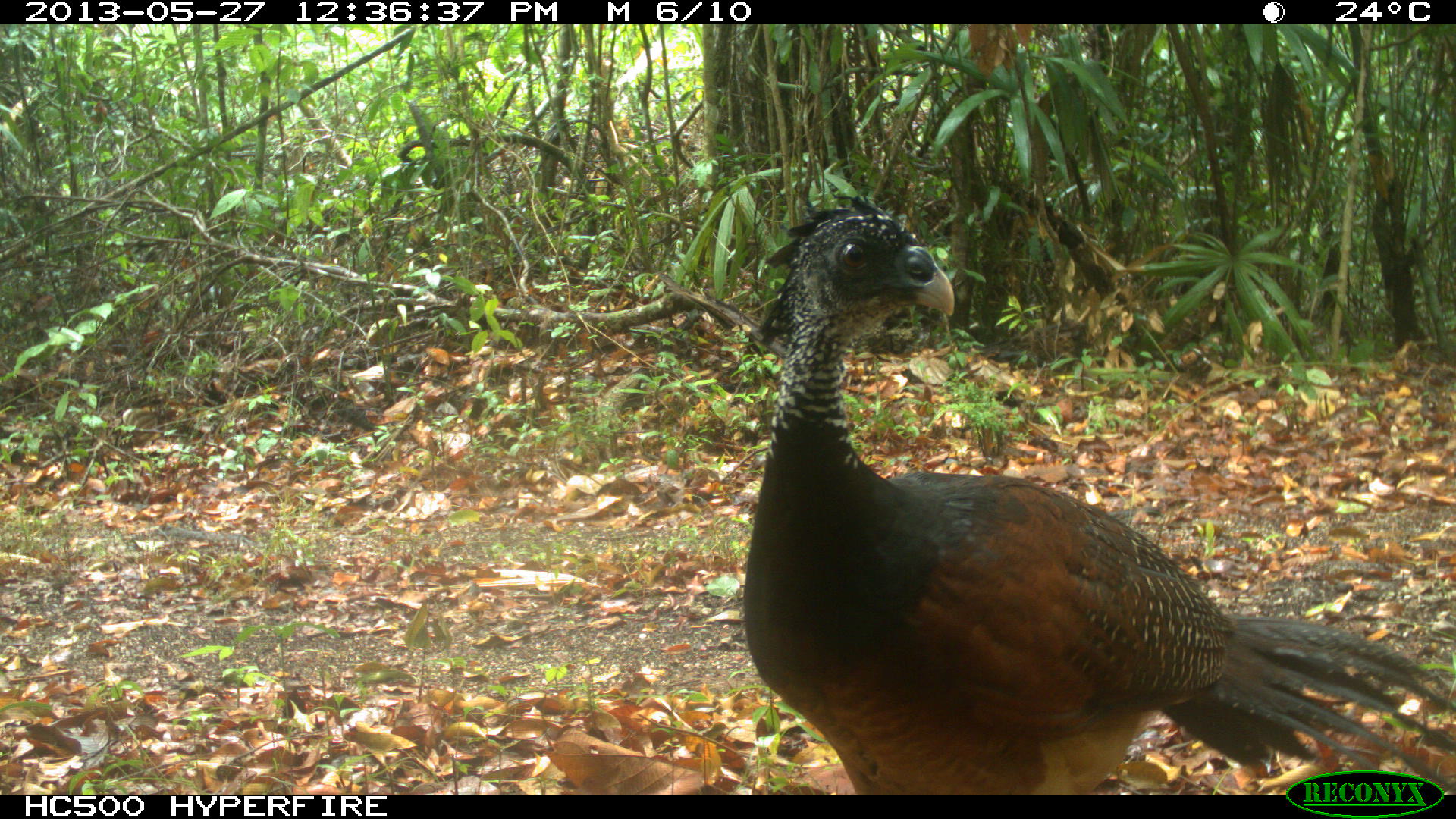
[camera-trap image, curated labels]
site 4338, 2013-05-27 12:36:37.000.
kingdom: Animalia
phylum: Chordata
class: Aves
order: Galliformes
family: Cracidae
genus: Crax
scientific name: Crax rubra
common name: great curassow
Crax rubra (great curassow), count 2.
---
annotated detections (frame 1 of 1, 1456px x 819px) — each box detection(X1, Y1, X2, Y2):
crax rubra: detection(741, 191, 1456, 792)